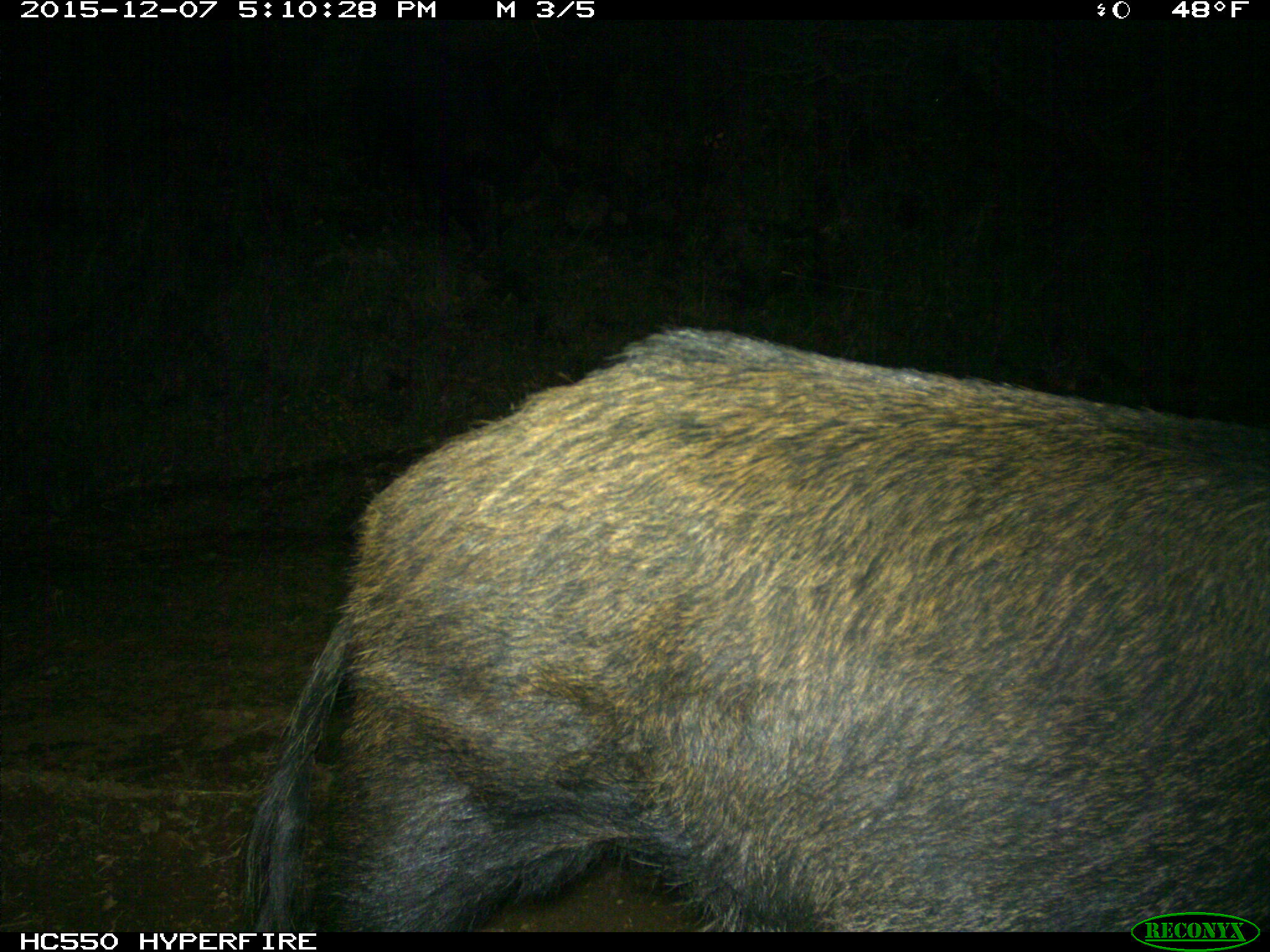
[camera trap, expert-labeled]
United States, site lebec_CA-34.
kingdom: Animalia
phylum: Chordata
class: Mammalia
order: Artiodactyla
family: Suidae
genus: Sus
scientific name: Sus scrofa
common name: wild boar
Sus scrofa (wild boar).